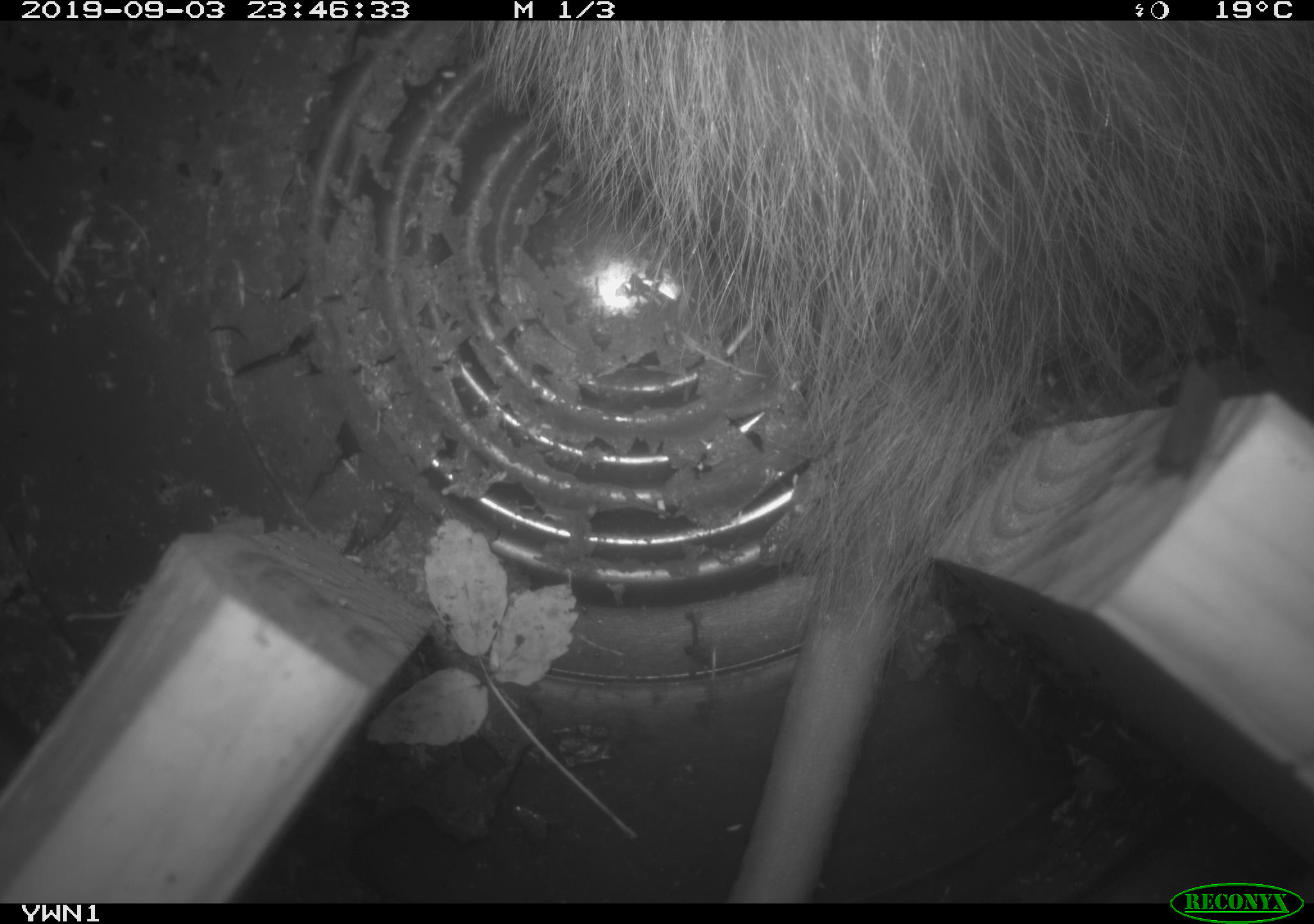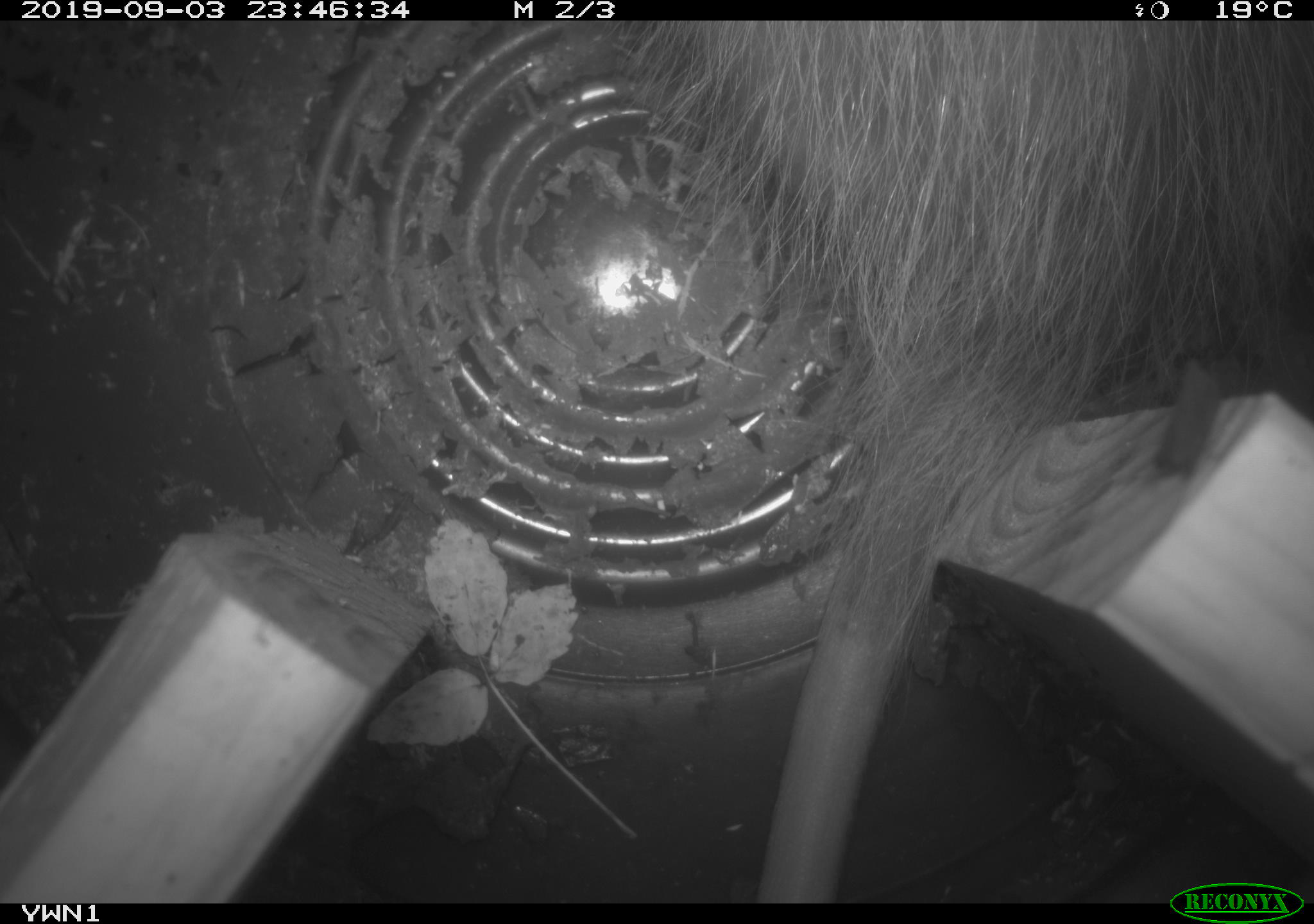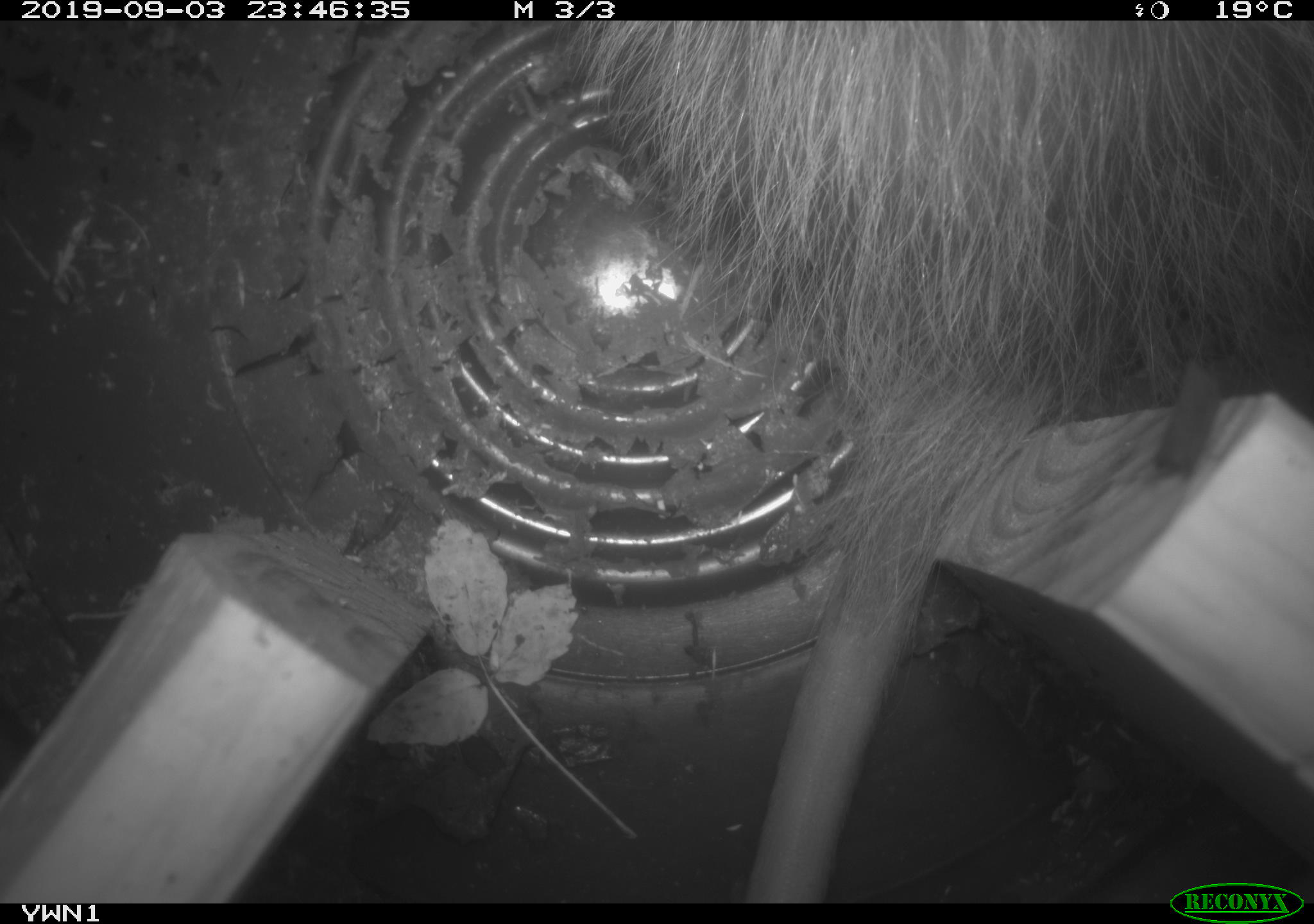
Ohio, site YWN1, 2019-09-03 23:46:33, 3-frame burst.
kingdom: Animalia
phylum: Chordata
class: Mammalia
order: Didelphimorphia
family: Didelphidae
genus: Didelphis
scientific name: Didelphis virginiana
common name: virginia opossum